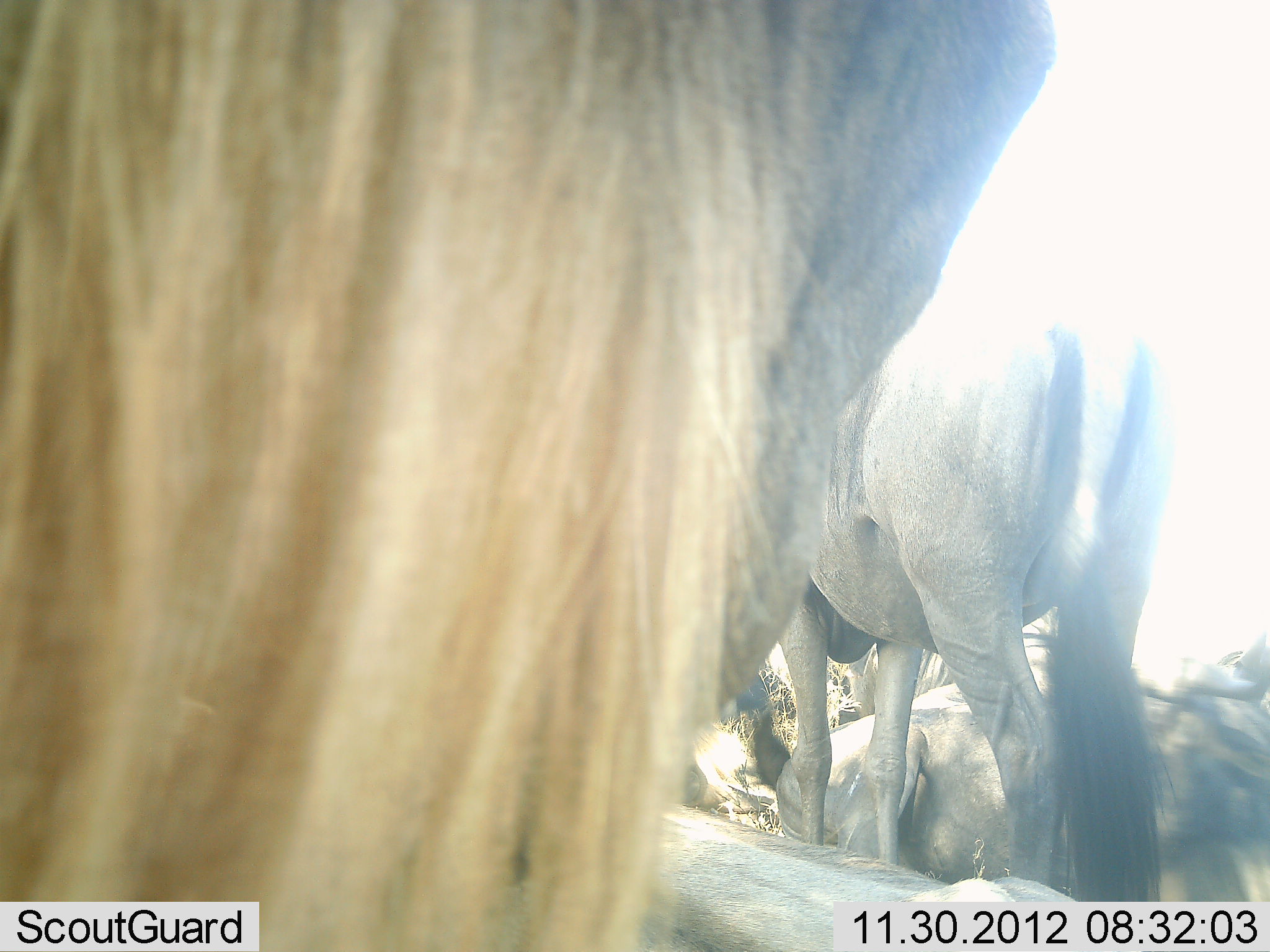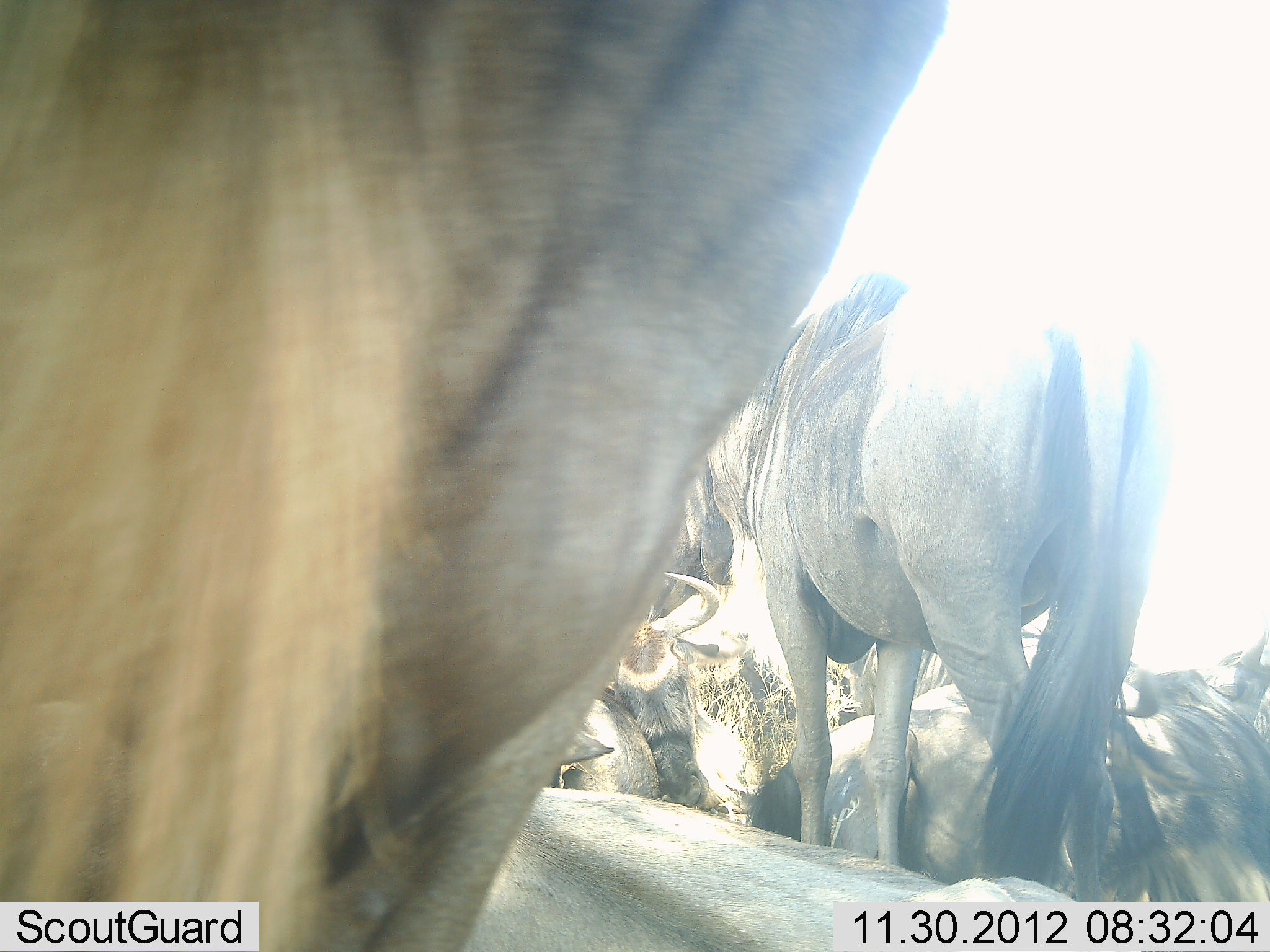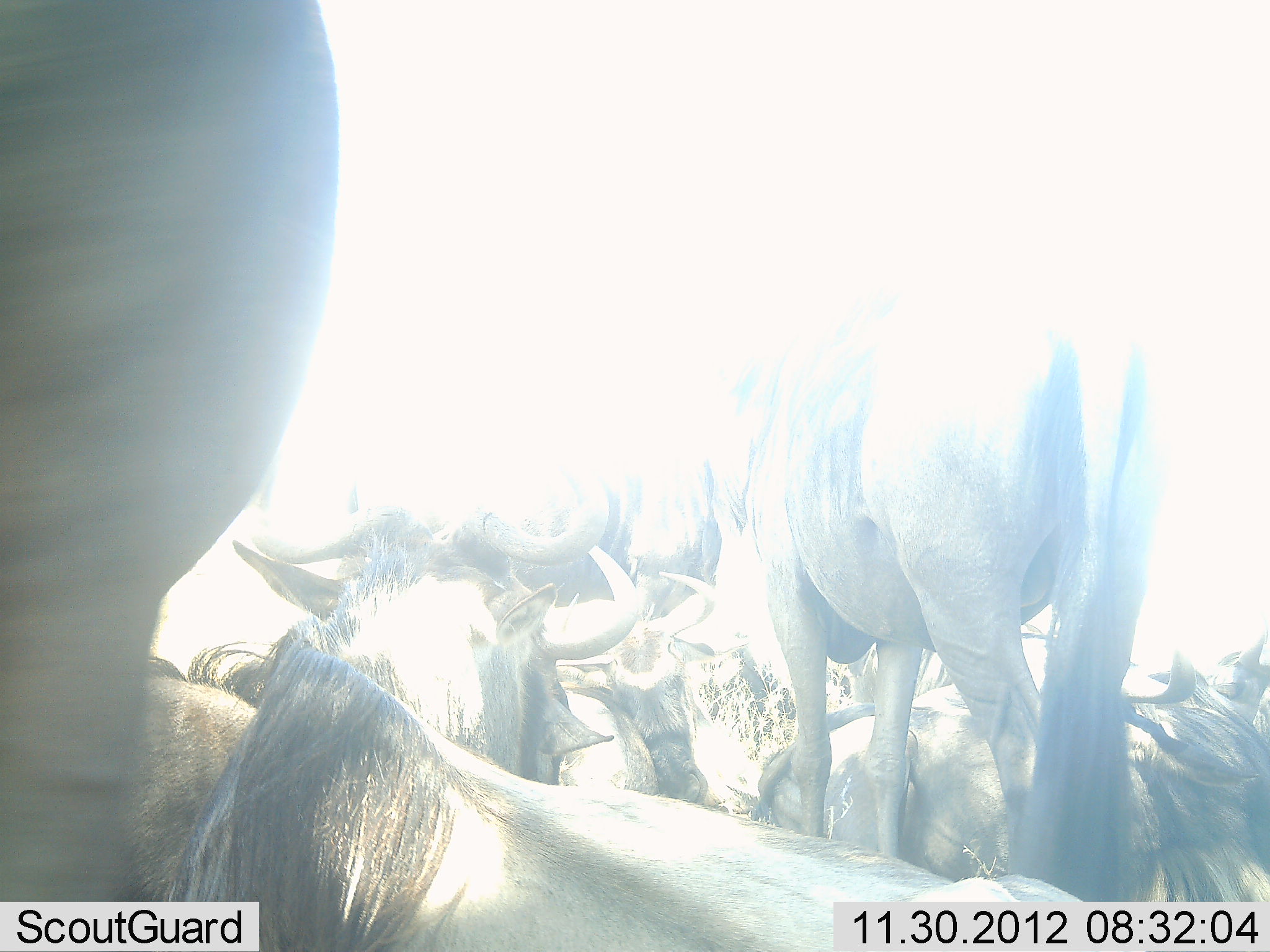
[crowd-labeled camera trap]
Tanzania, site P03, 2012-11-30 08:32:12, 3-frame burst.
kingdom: Animalia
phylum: Chordata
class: Mammalia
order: Artiodactyla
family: Bovidae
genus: Connochaetes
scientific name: Connochaetes taurinus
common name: blue wildebeest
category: wildebeest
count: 6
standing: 50%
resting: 100%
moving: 0%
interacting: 0%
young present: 0%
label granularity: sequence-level